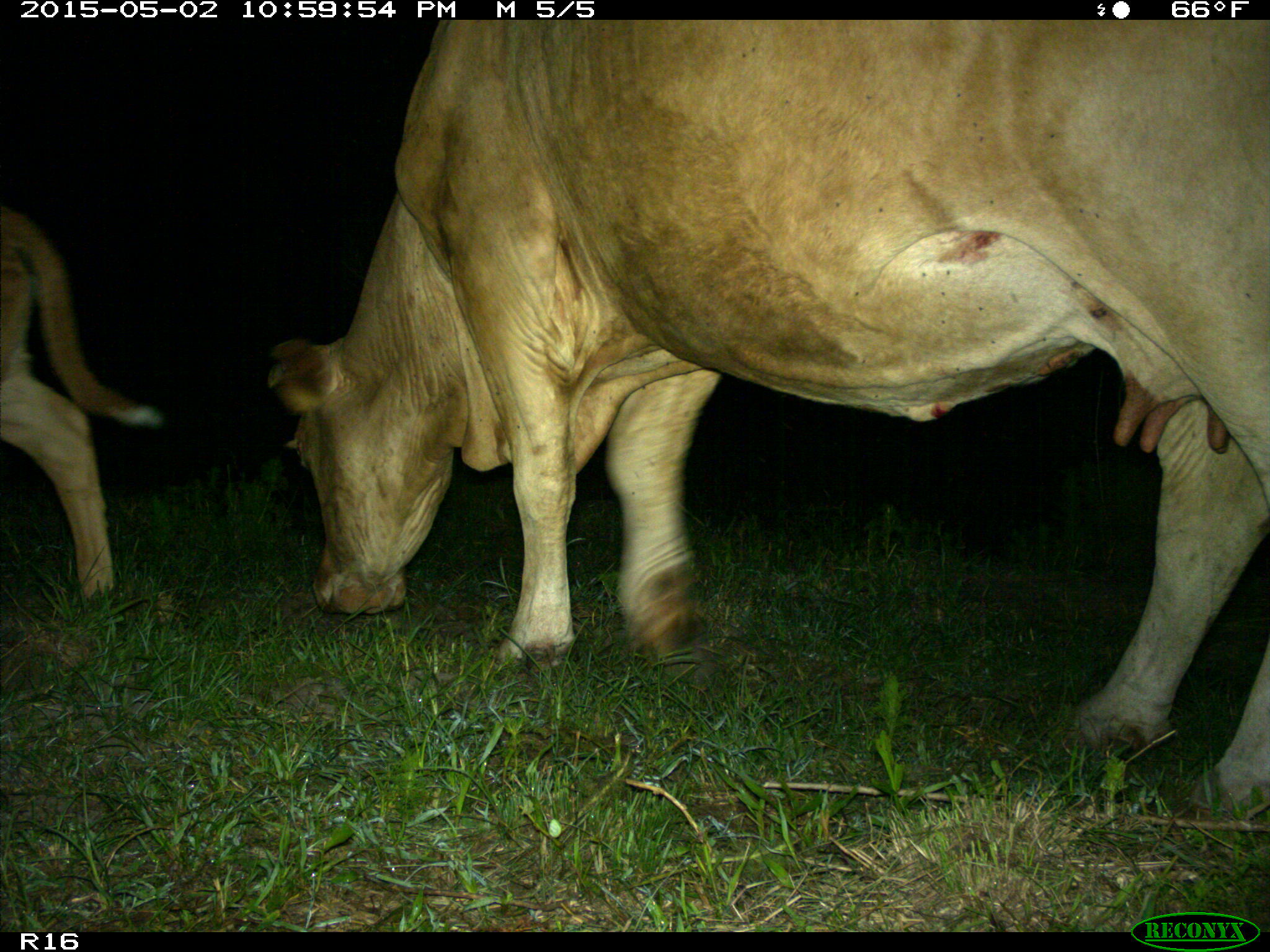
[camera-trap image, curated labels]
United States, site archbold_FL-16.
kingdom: Animalia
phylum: Chordata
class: Mammalia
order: Artiodactyla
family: Bovidae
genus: Bos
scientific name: Bos taurus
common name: domestic cow